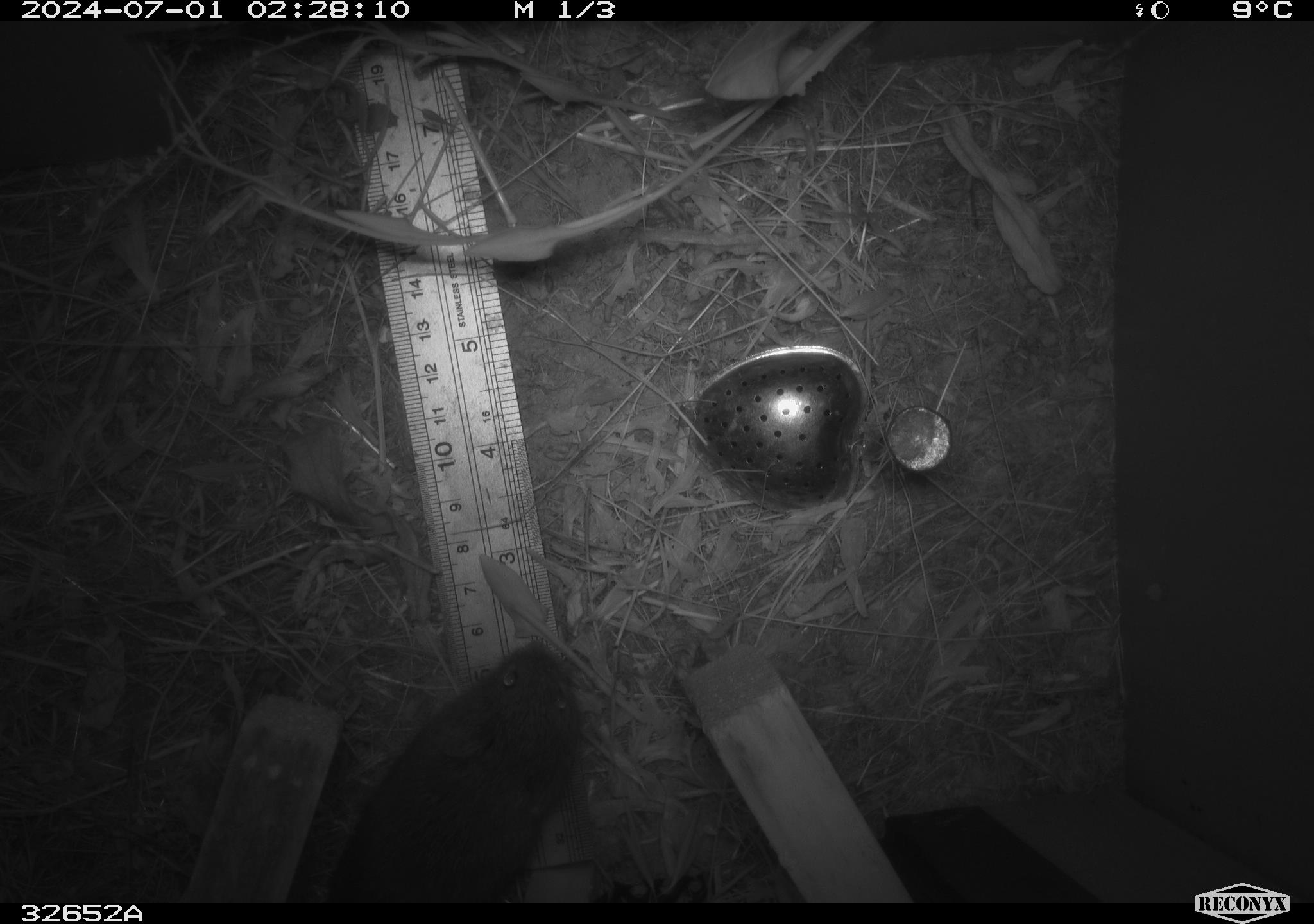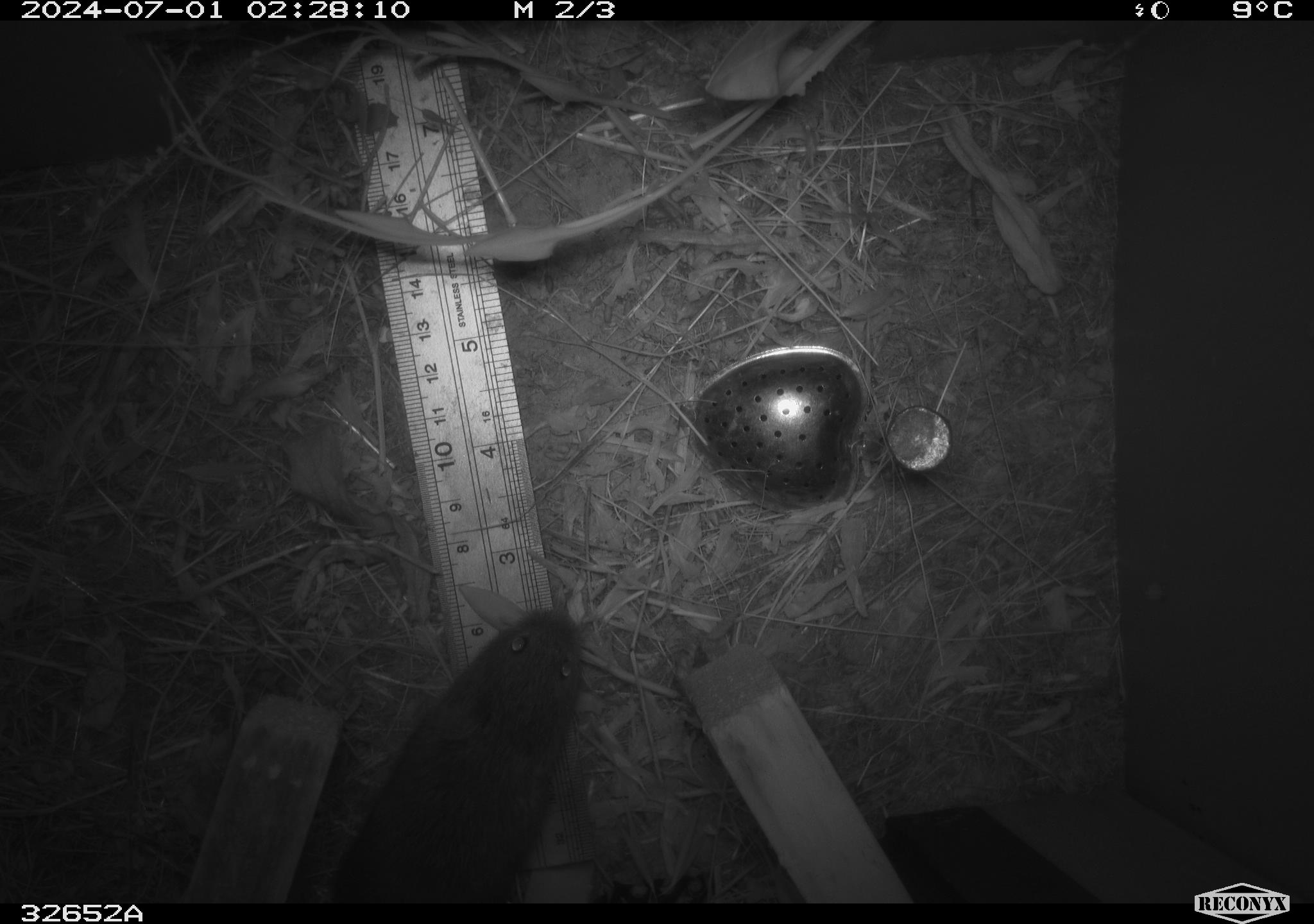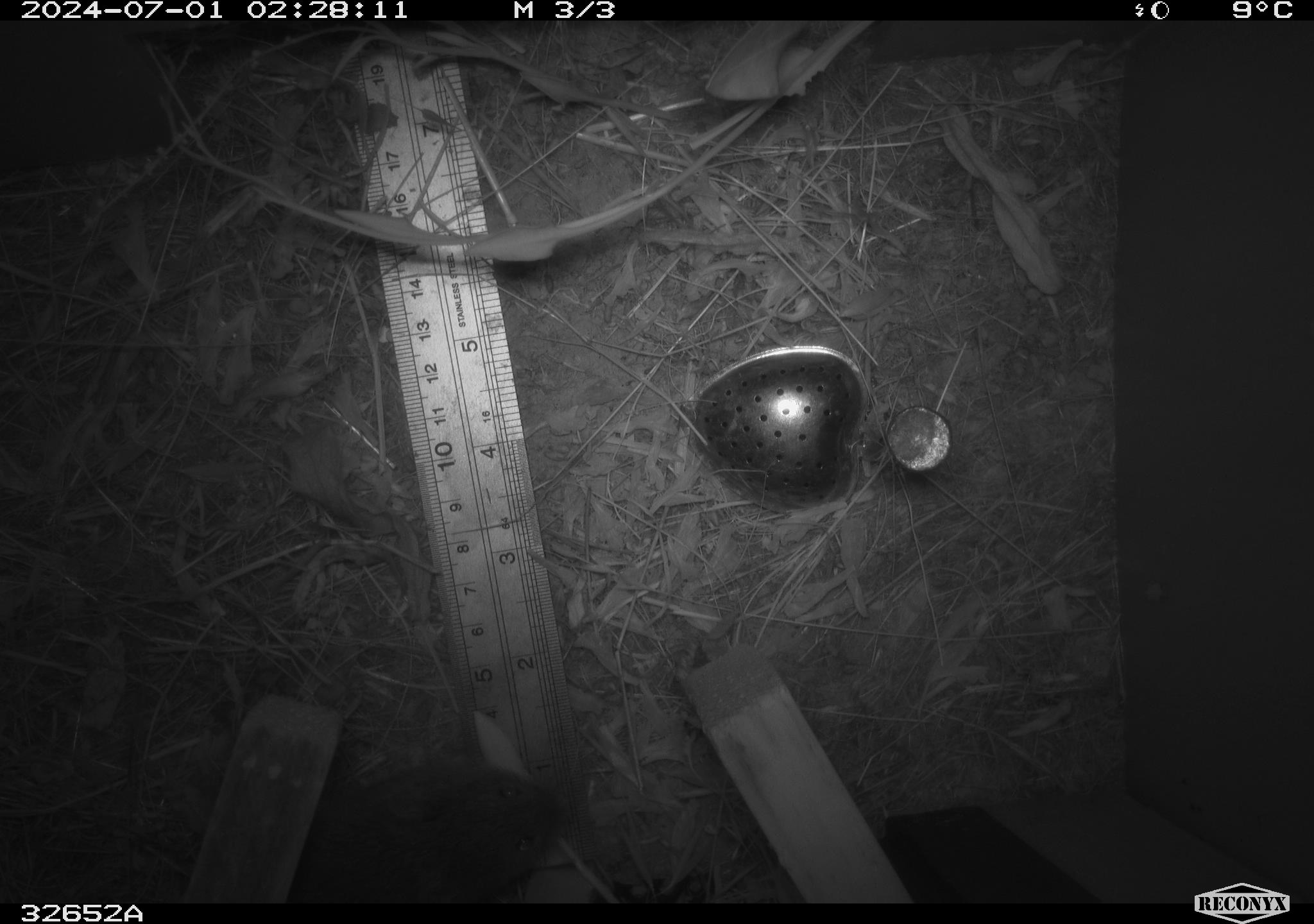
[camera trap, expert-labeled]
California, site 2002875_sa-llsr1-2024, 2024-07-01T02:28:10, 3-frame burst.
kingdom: Animalia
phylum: Chordata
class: Mammalia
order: Rodentia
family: Cricetidae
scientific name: Arvicolinae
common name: voles, lemmings, and muskrats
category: arvicolinae subfamily